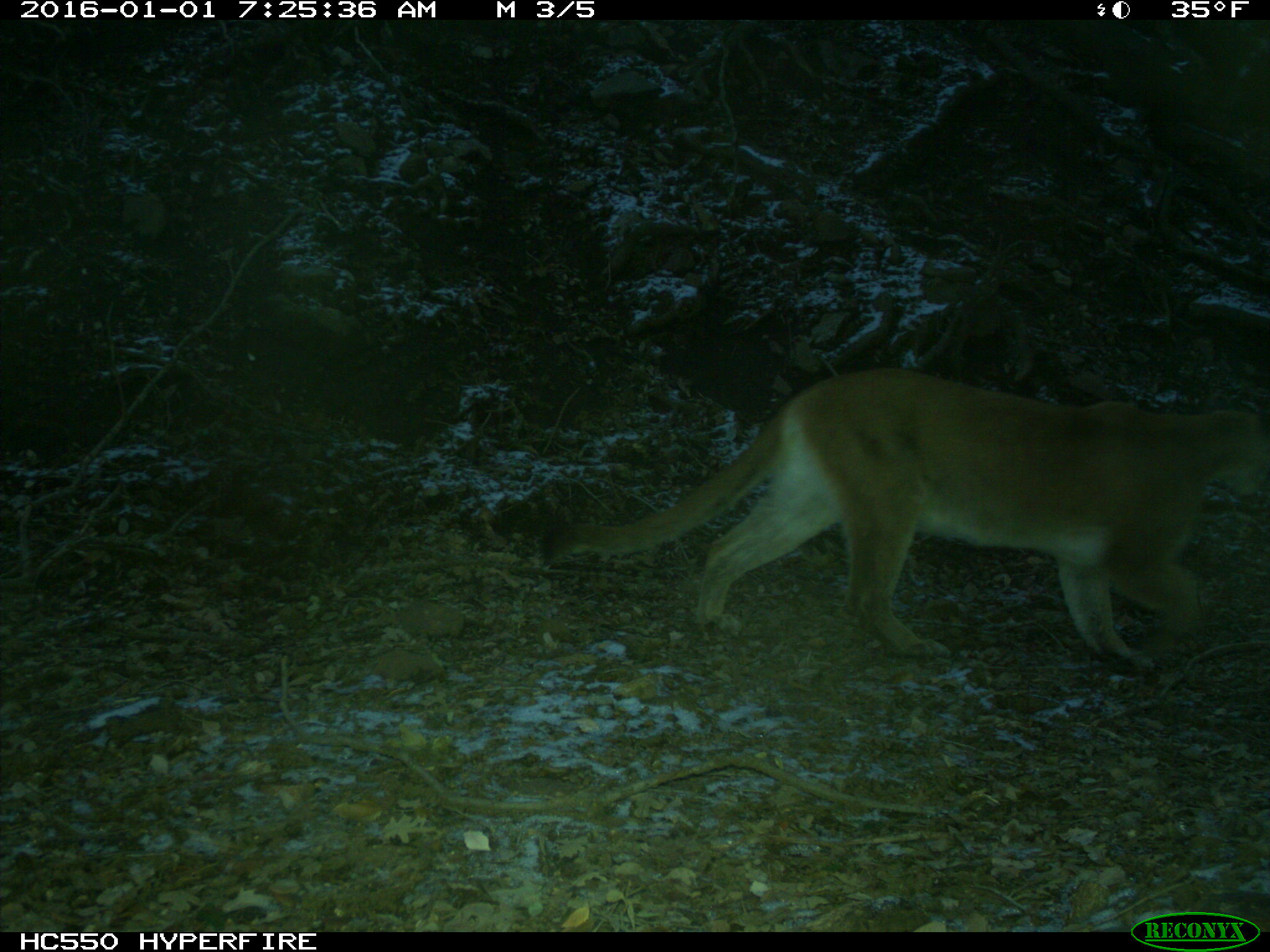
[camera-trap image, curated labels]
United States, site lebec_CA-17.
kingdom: Animalia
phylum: Chordata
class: Mammalia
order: Carnivora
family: Felidae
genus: Puma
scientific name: Puma concolor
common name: mountain lion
Puma concolor (mountain lion).